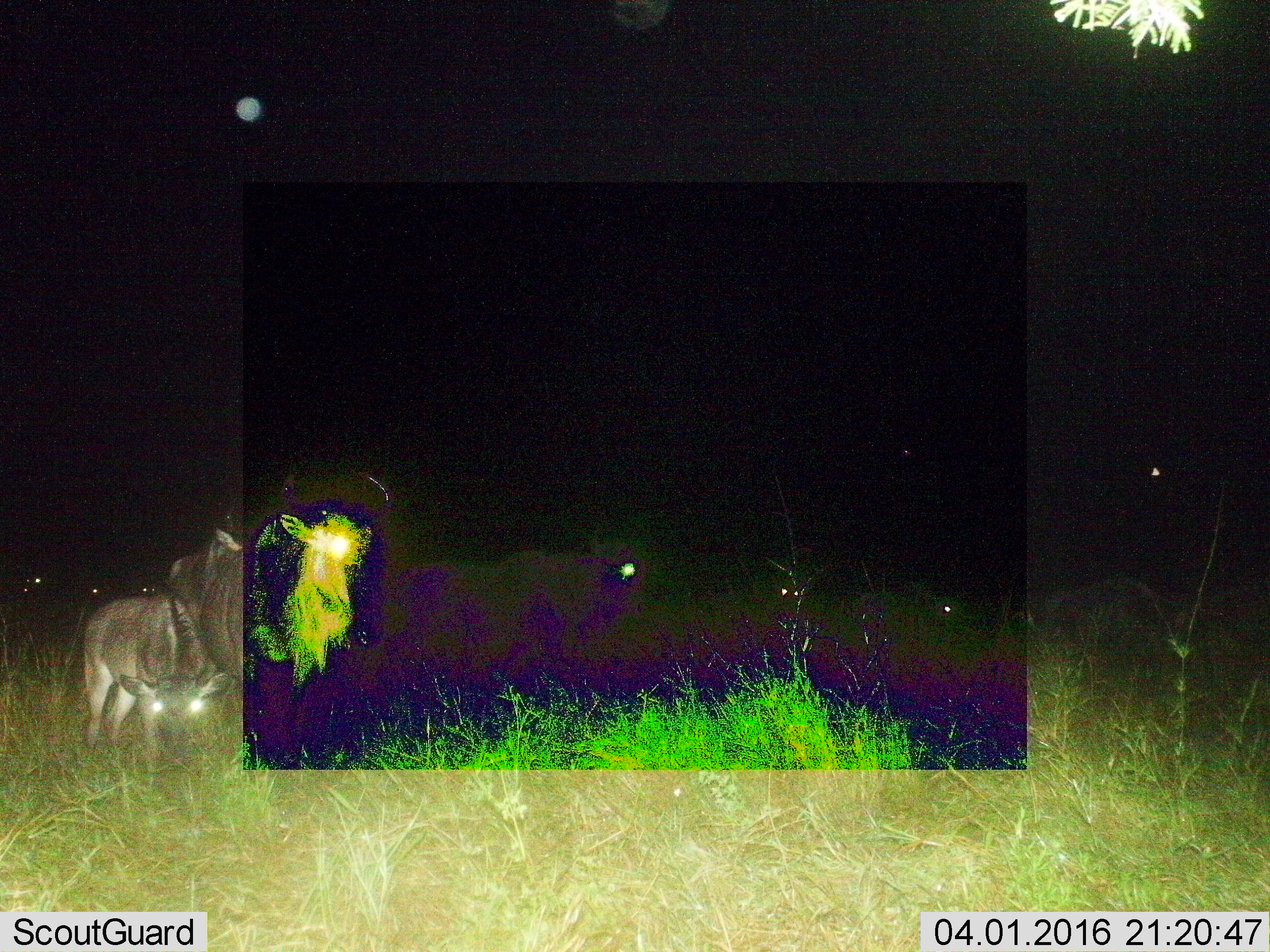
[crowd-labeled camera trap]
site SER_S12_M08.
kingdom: Animalia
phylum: Chordata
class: Mammalia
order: Artiodactyla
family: Bovidae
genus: Connochaetes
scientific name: Connochaetes taurinus taurinus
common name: blue wildebeest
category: wildebeestblue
Wildebeestblue (blue wildebeest) (Connochaetes taurinus taurinus), count 7. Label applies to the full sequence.